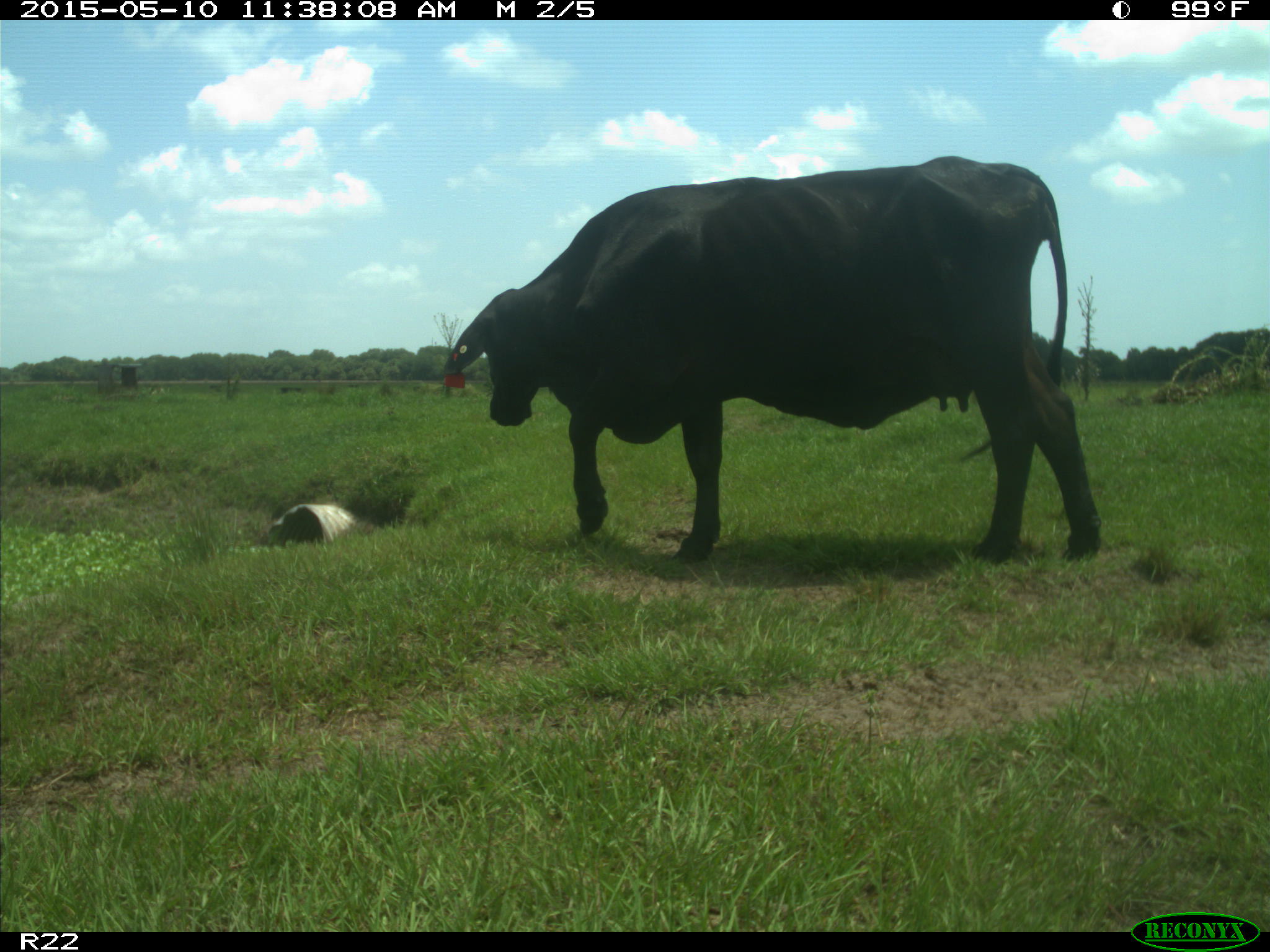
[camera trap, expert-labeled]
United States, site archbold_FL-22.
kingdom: Animalia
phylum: Chordata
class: Mammalia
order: Artiodactyla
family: Bovidae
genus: Bos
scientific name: Bos taurus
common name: domestic cow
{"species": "Bos taurus (domestic cow)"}